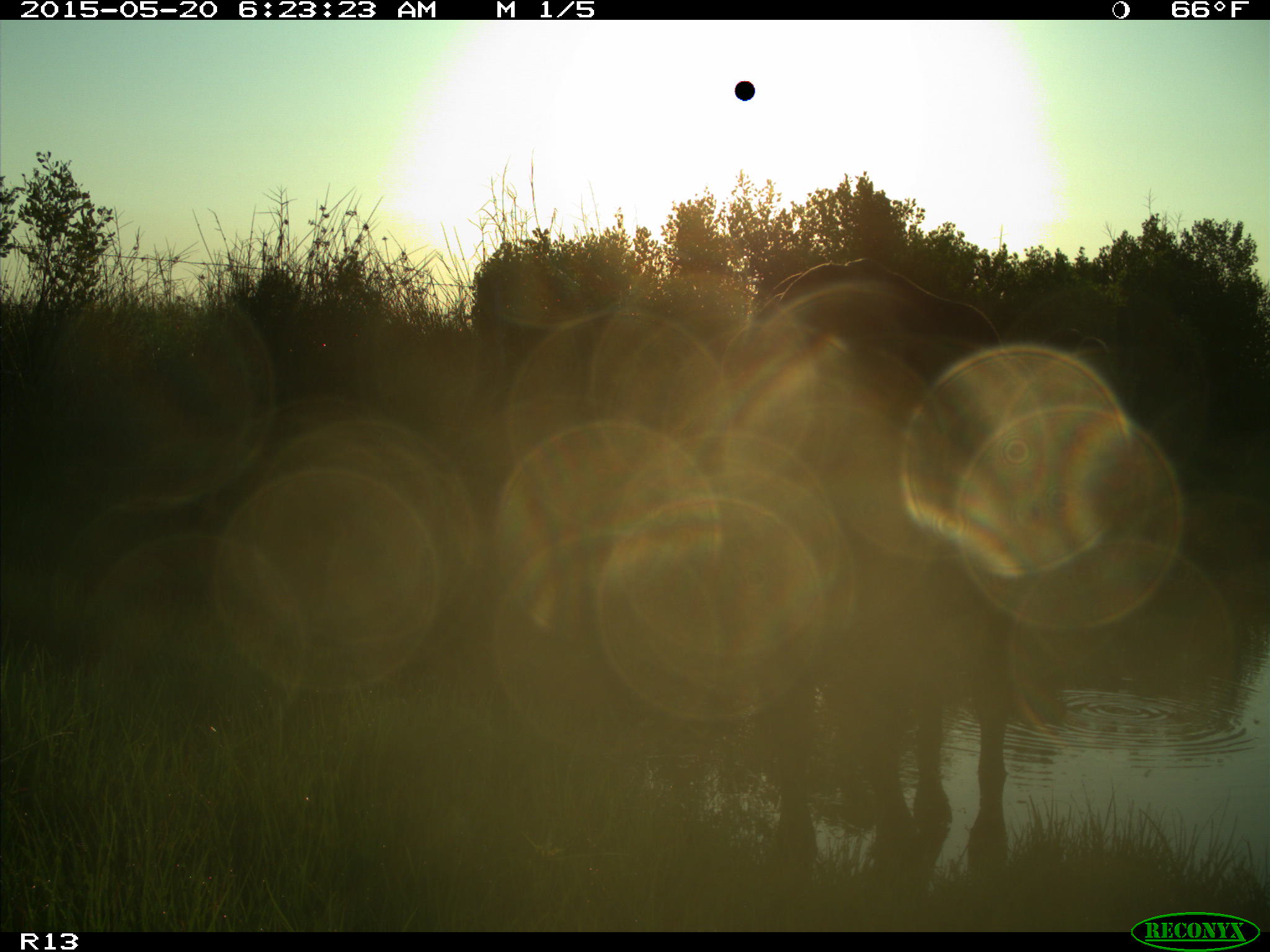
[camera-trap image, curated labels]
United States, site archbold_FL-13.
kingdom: Animalia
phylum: Chordata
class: Mammalia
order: Artiodactyla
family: Bovidae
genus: Bos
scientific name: Bos taurus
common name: domestic cow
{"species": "Bos taurus (domestic cow)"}